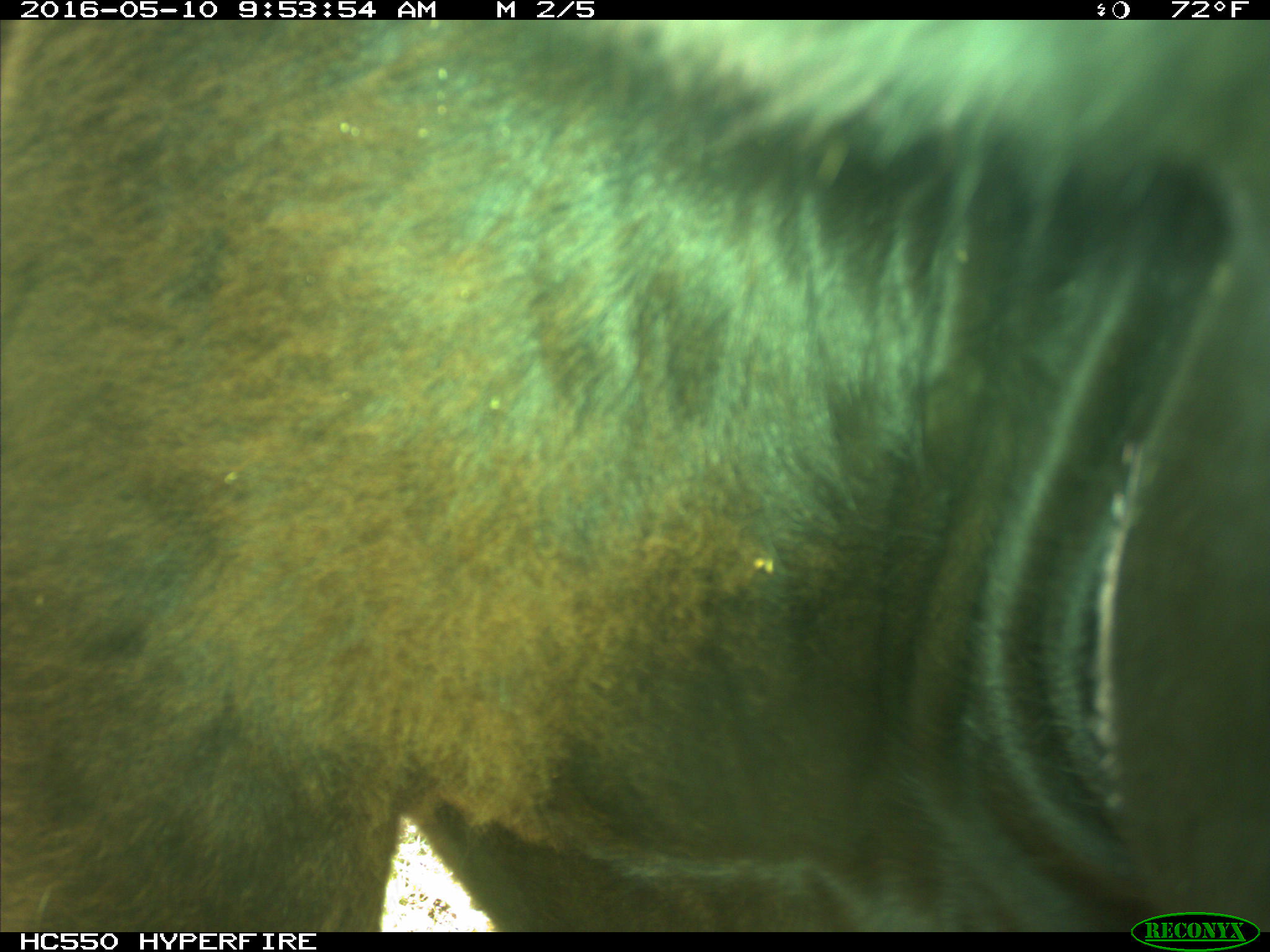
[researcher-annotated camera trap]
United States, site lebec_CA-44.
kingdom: Animalia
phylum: Chordata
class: Mammalia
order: Artiodactyla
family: Bovidae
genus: Bos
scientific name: Bos taurus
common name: domestic cow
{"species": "Bos taurus (domestic cow)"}